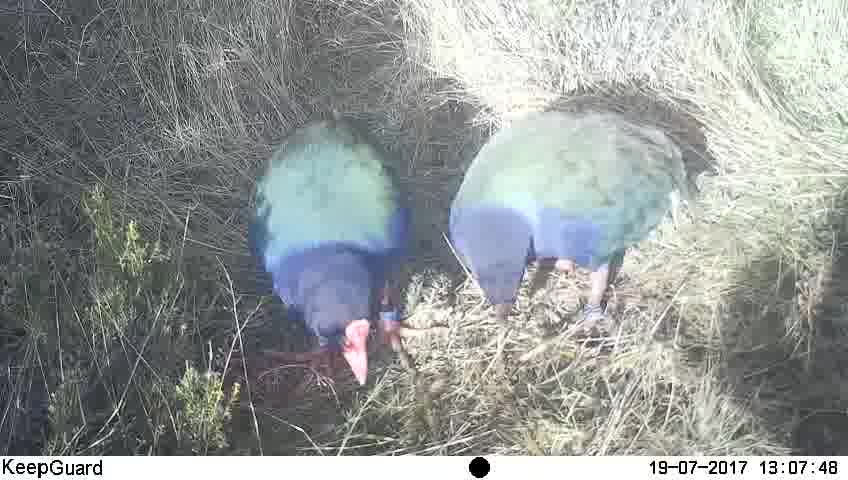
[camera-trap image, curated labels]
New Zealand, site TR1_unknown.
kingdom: Animalia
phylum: Chordata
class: Aves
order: Gruiformes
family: Rallidae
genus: Porphyrio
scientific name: Porphyrio mantelli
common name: takahe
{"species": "takahe (Porphyrio mantelli)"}